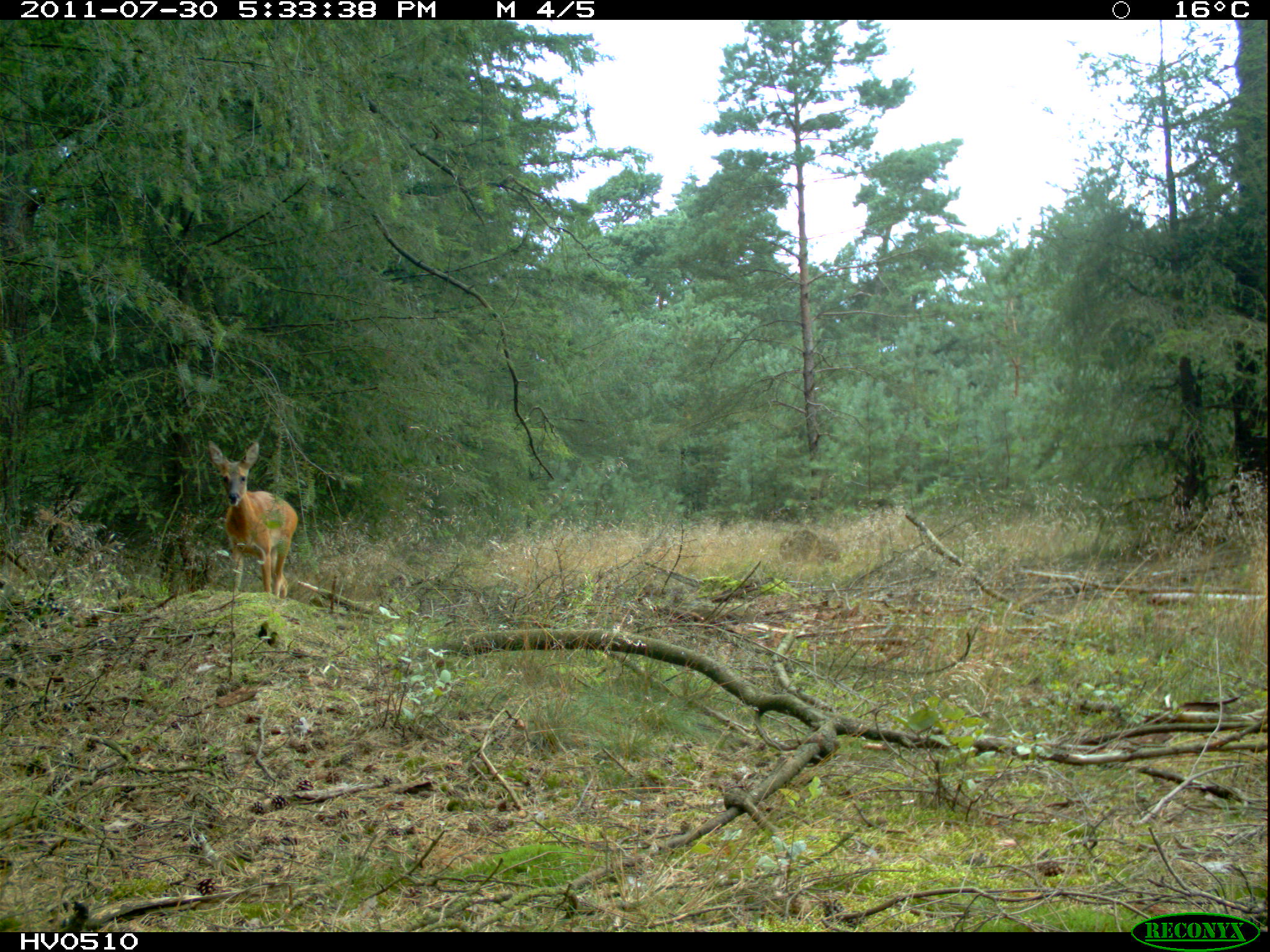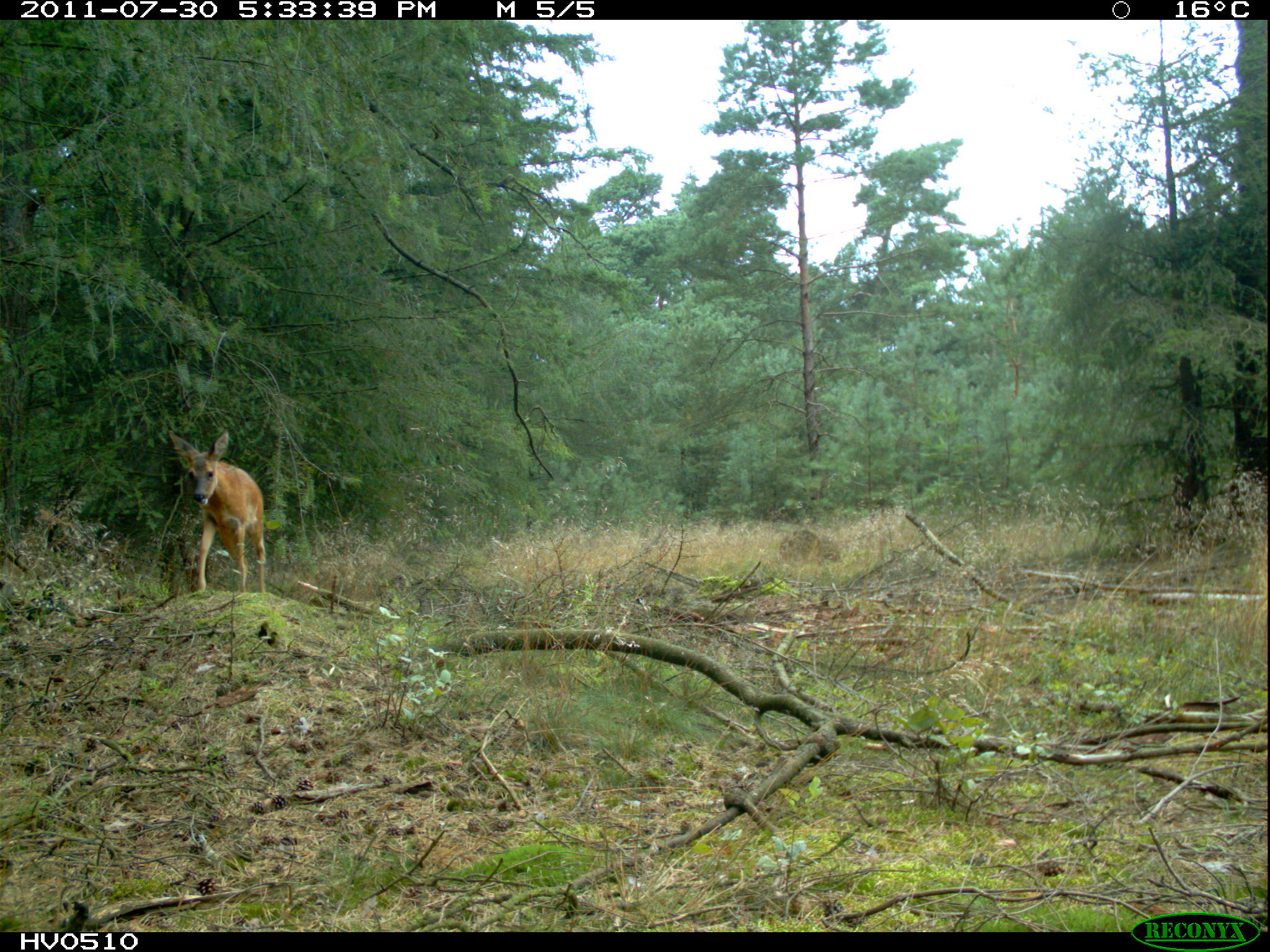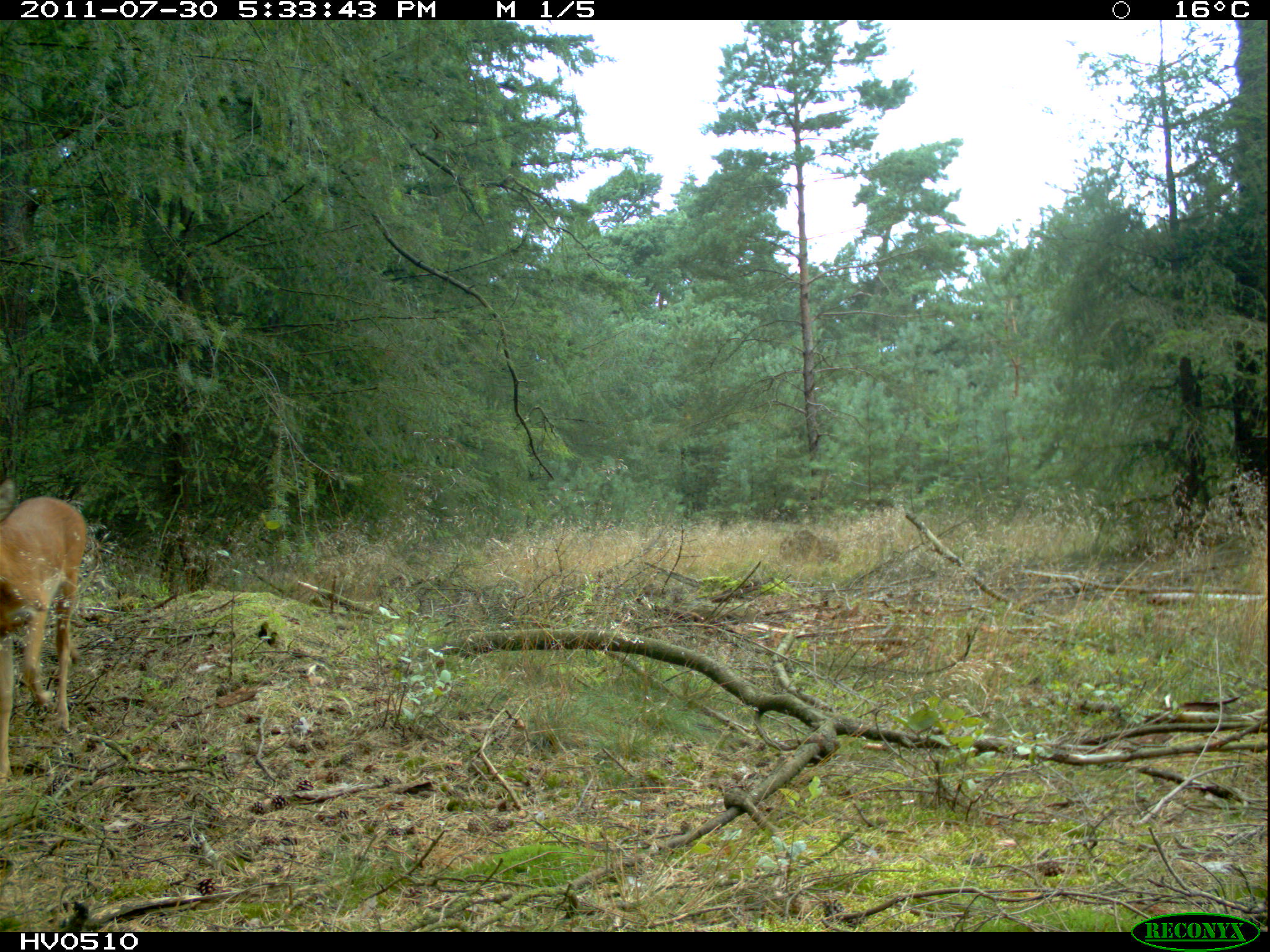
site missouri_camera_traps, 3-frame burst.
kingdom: Animalia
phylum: Chordata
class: Mammalia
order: Artiodactyla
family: Cervidae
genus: Cervus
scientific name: Cervus elaphus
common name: red deer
Red deer (Cervus elaphus). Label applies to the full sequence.